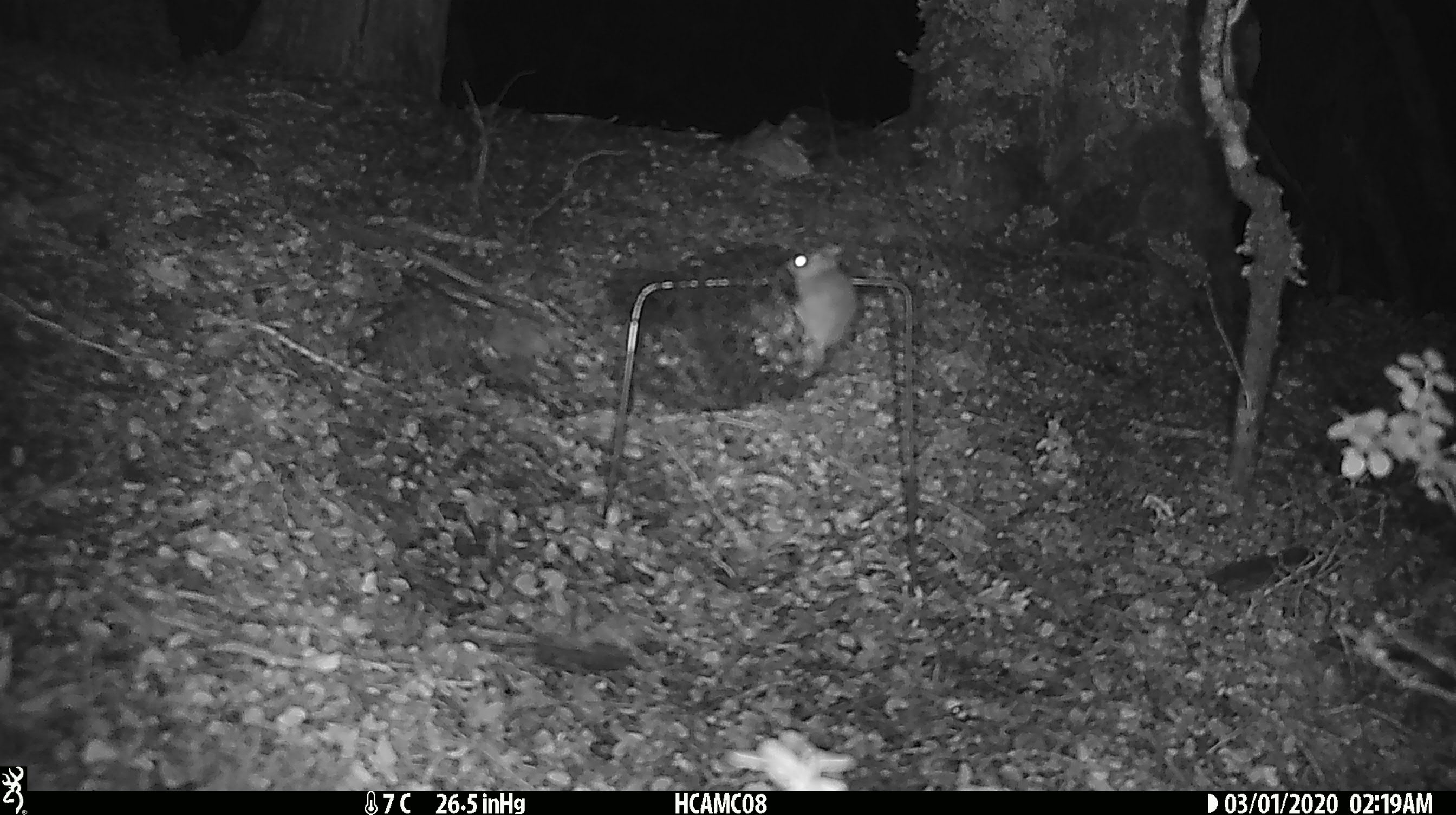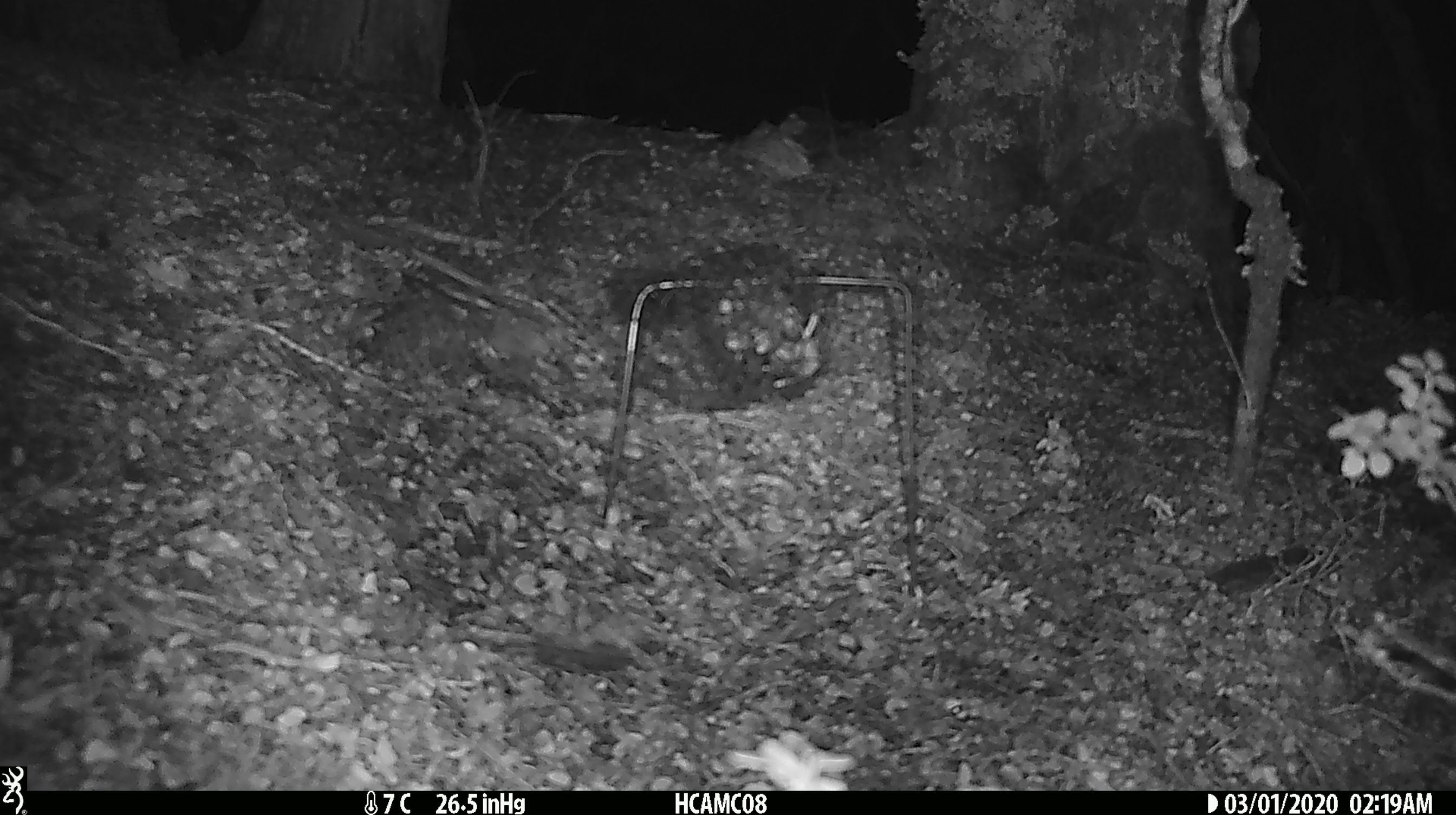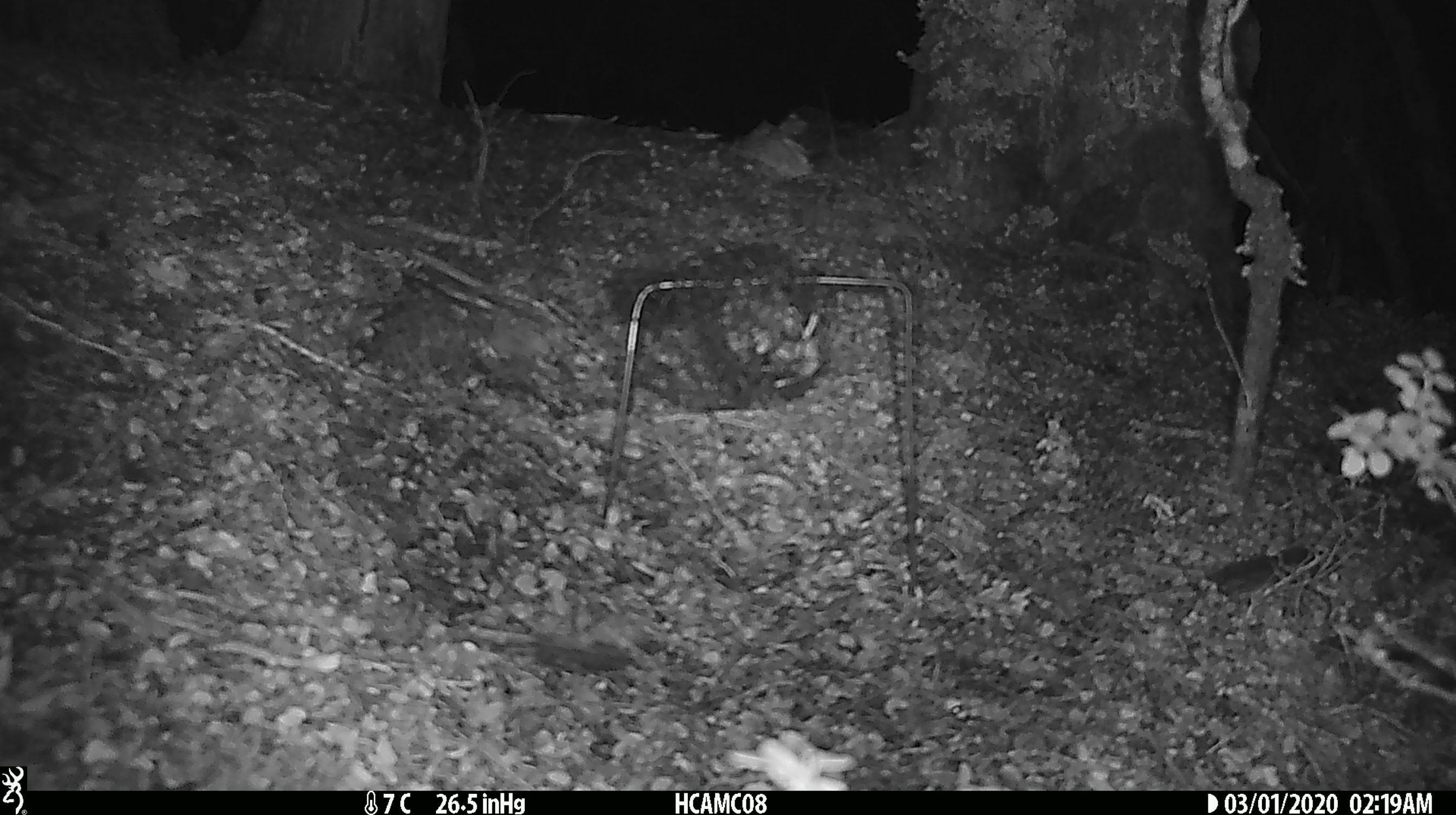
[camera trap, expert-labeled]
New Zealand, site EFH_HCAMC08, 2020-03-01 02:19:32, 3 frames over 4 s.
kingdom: Animalia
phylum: Chordata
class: Mammalia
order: Rodentia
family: Muridae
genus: Mus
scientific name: Mus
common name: mouse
Mouse (Mus).